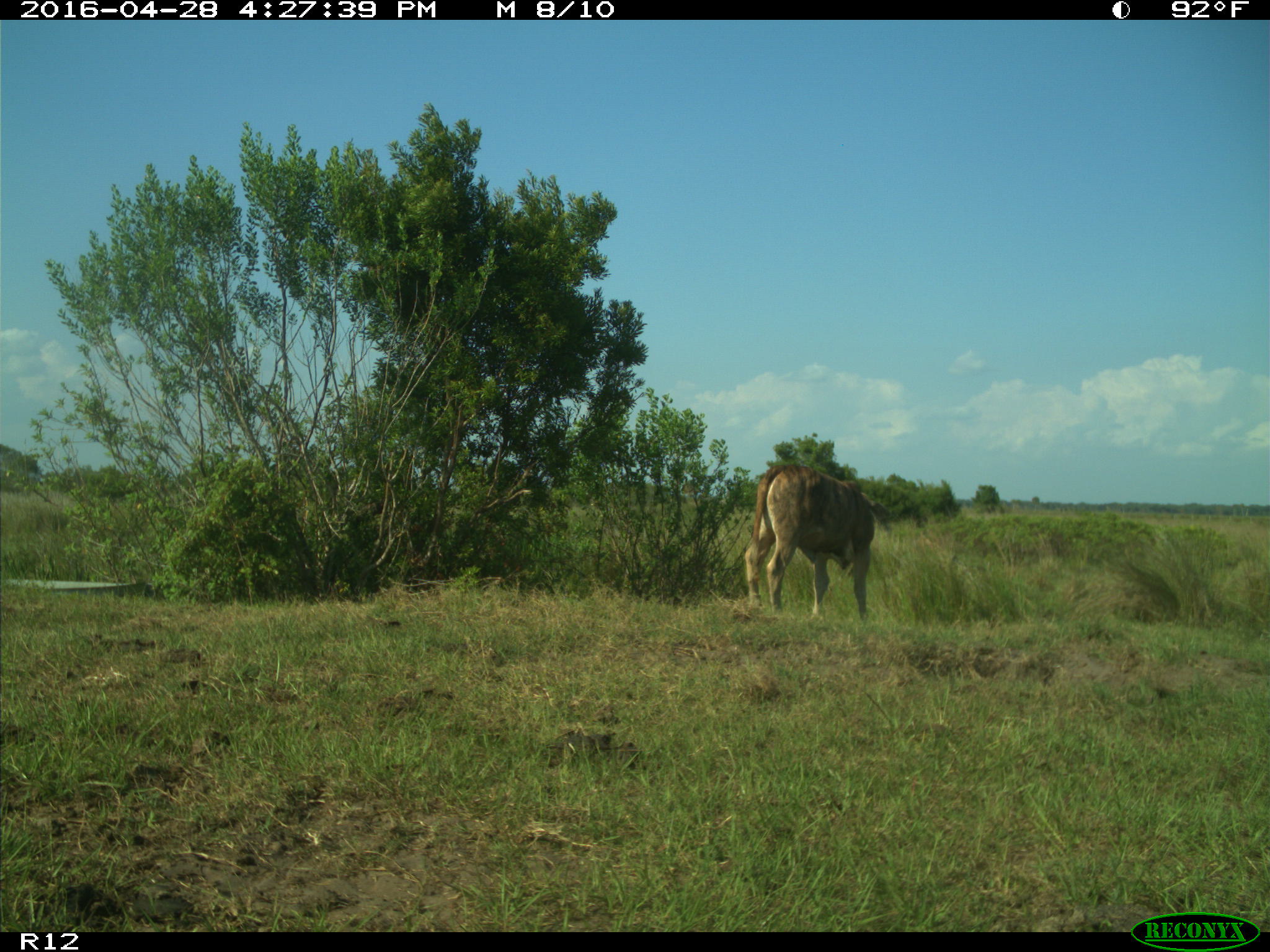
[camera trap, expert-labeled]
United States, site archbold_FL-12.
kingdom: Animalia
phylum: Chordata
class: Mammalia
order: Artiodactyla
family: Bovidae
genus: Bos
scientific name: Bos taurus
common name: domestic cow